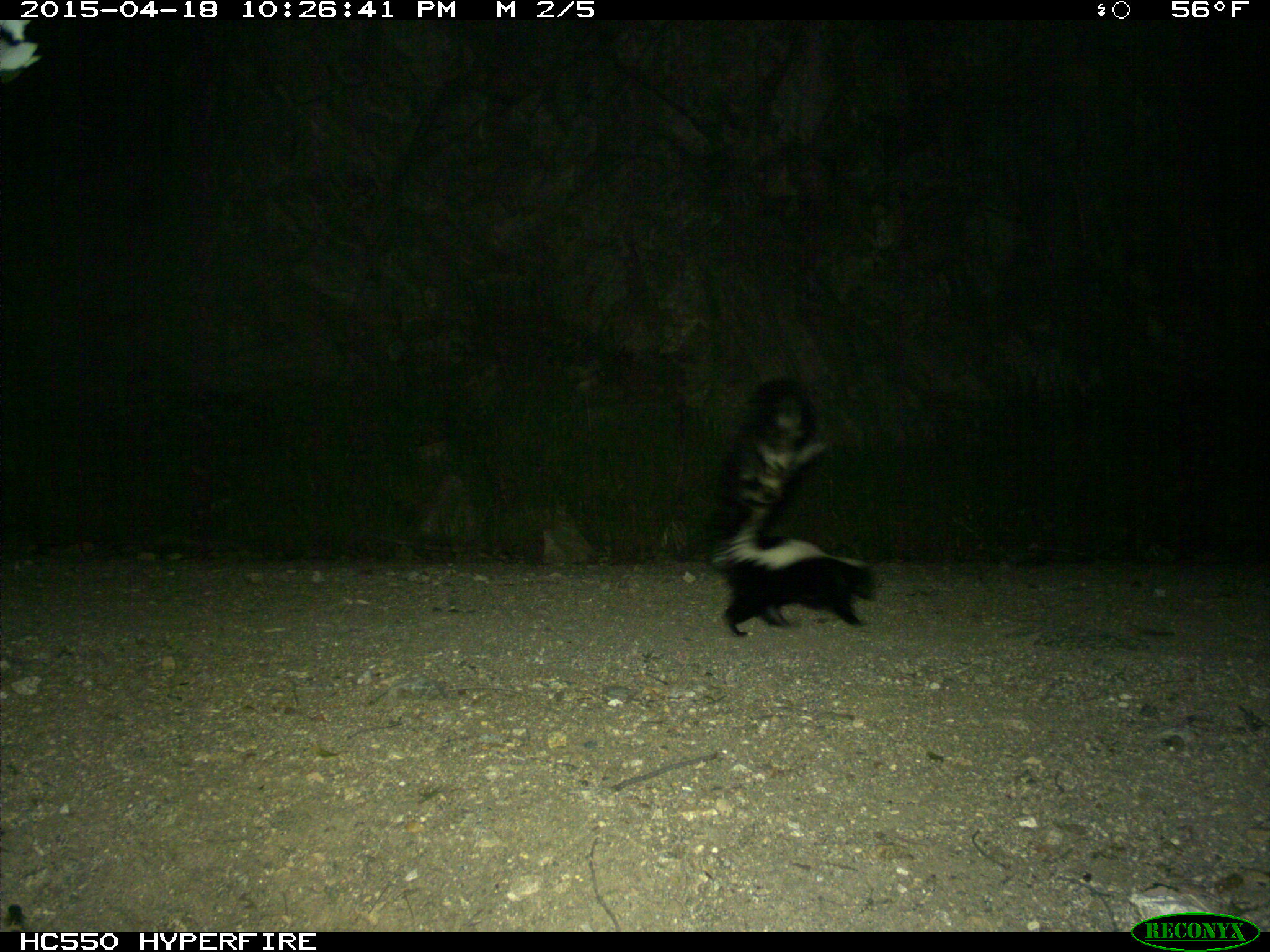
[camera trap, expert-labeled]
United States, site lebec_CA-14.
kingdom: Animalia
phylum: Chordata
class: Mammalia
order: Carnivora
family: Mephitidae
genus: Mephitis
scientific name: Mephitis mephitis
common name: striped skunk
Mephitis mephitis (striped skunk).